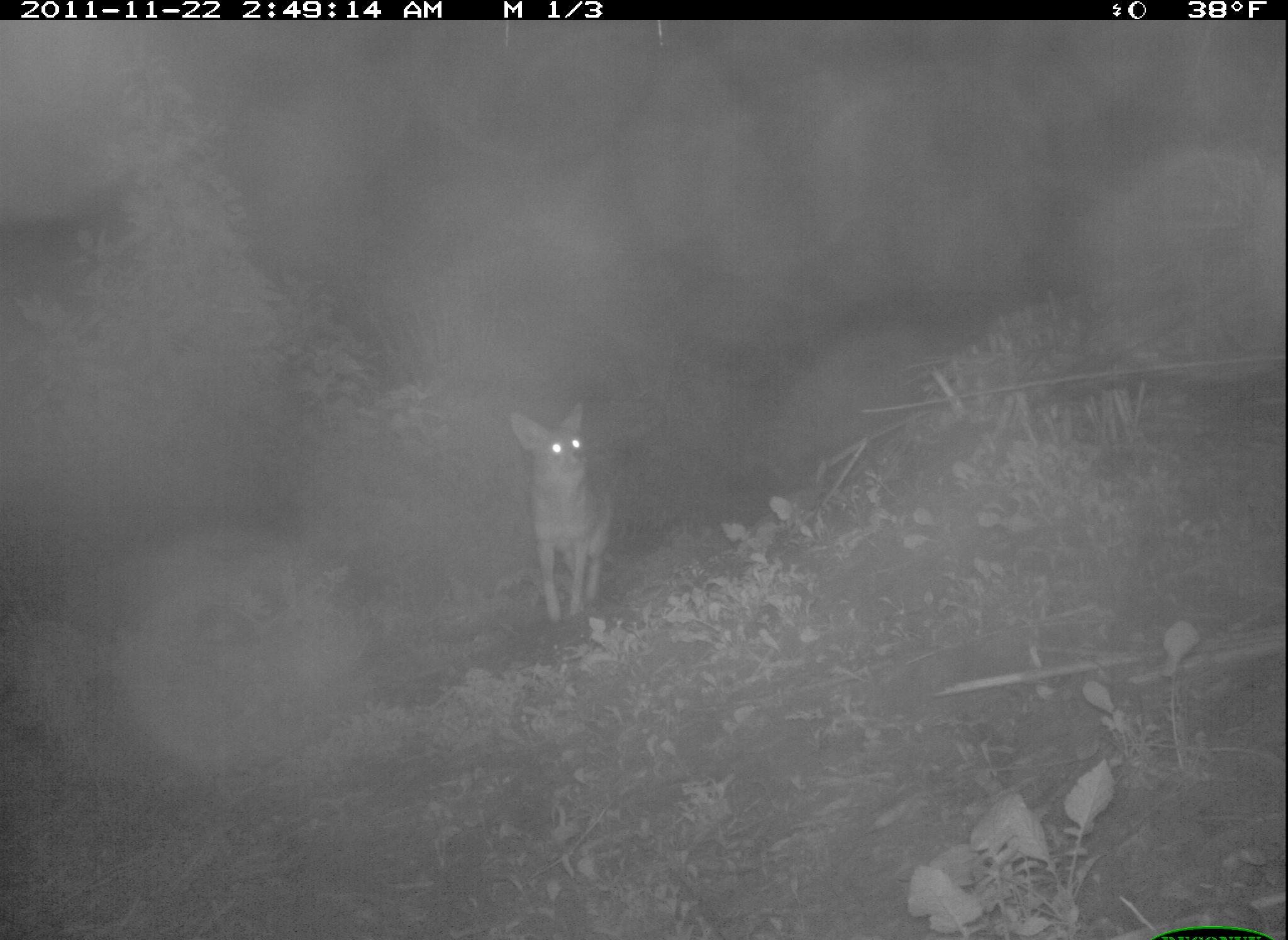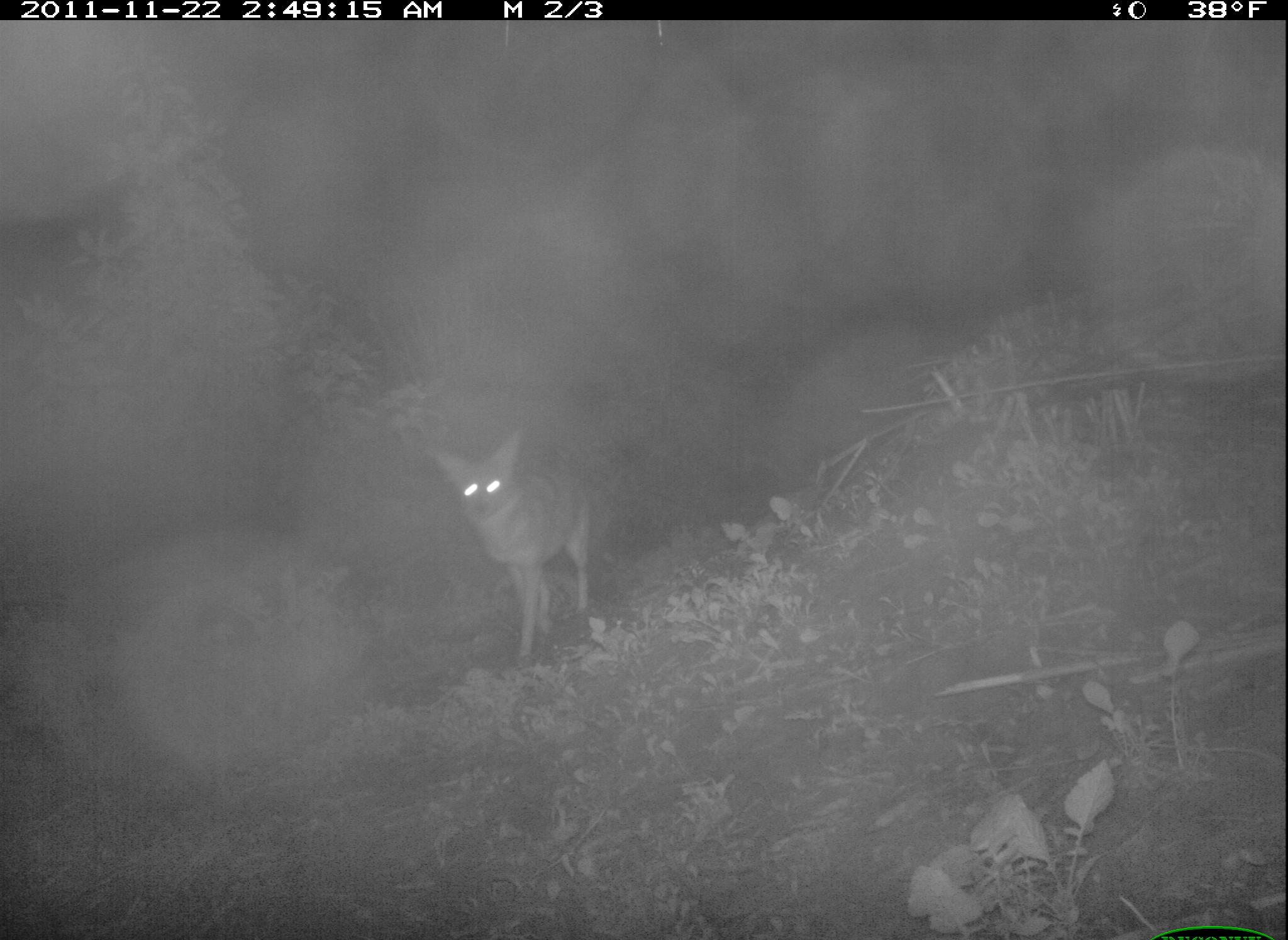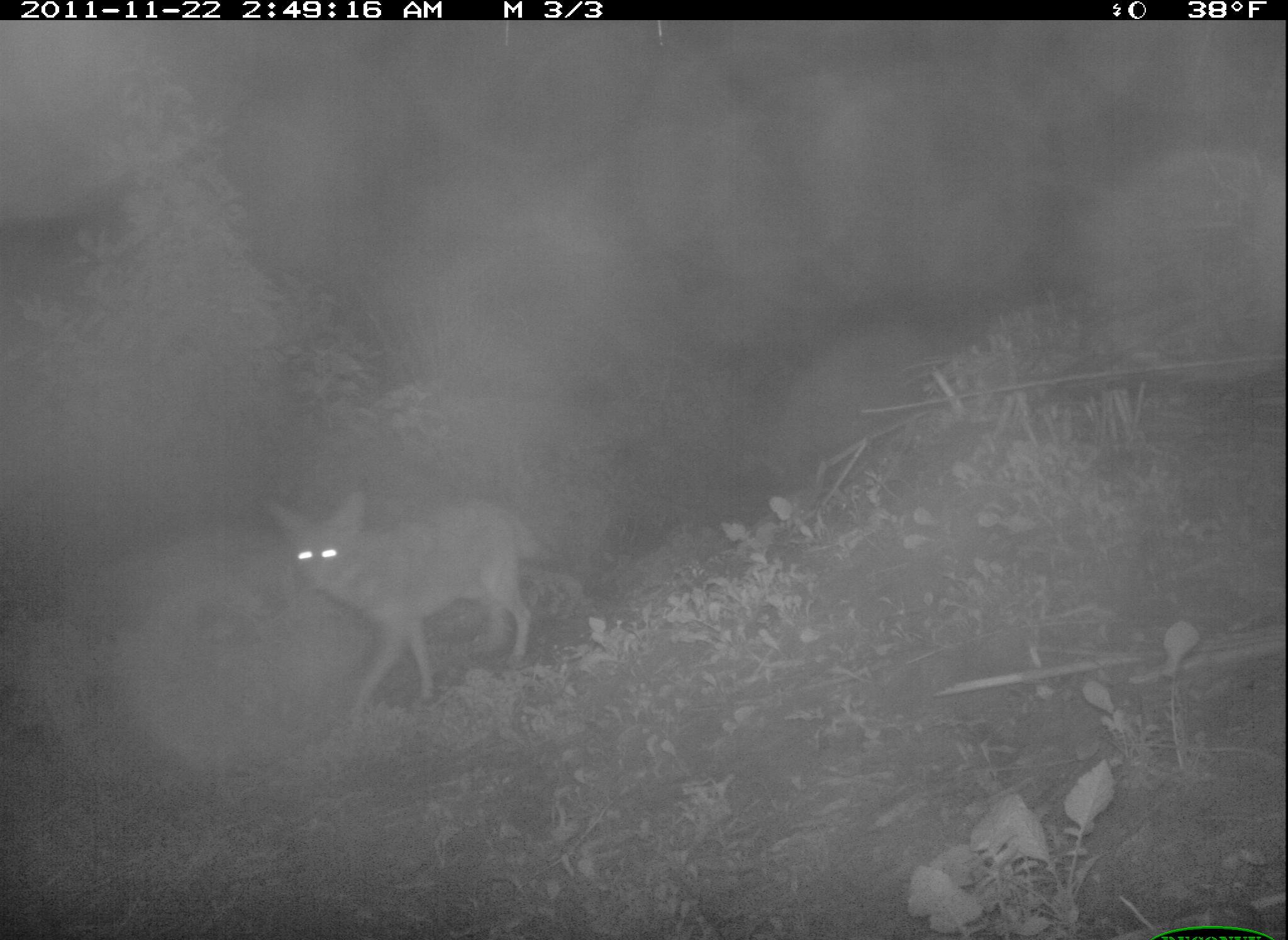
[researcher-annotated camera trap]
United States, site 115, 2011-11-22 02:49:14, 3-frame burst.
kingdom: Animalia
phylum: Chordata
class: Mammalia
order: Carnivora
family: Canidae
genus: Canis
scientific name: Canis latrans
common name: coyote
Coyote (Canis latrans).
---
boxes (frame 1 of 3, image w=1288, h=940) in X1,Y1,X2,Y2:
coyote: 499,404,631,630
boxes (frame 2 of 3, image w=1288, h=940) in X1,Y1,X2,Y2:
coyote: 417,420,617,680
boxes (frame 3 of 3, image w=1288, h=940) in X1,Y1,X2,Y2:
coyote: 262,467,557,709